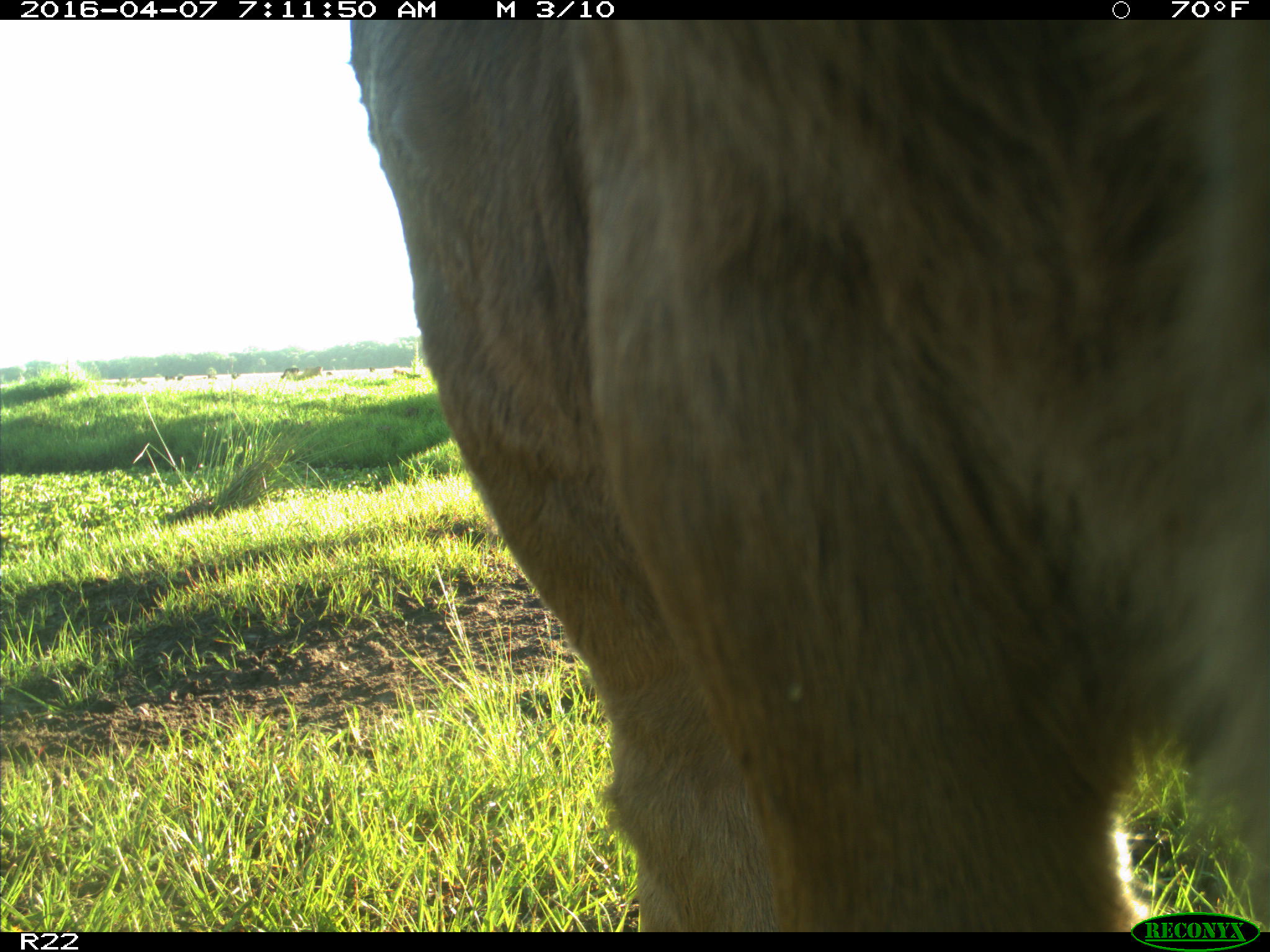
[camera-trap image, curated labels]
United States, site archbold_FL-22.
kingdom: Animalia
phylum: Chordata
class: Mammalia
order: Artiodactyla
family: Bovidae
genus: Bos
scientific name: Bos taurus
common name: domestic cow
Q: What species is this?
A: Bos taurus (domestic cow).